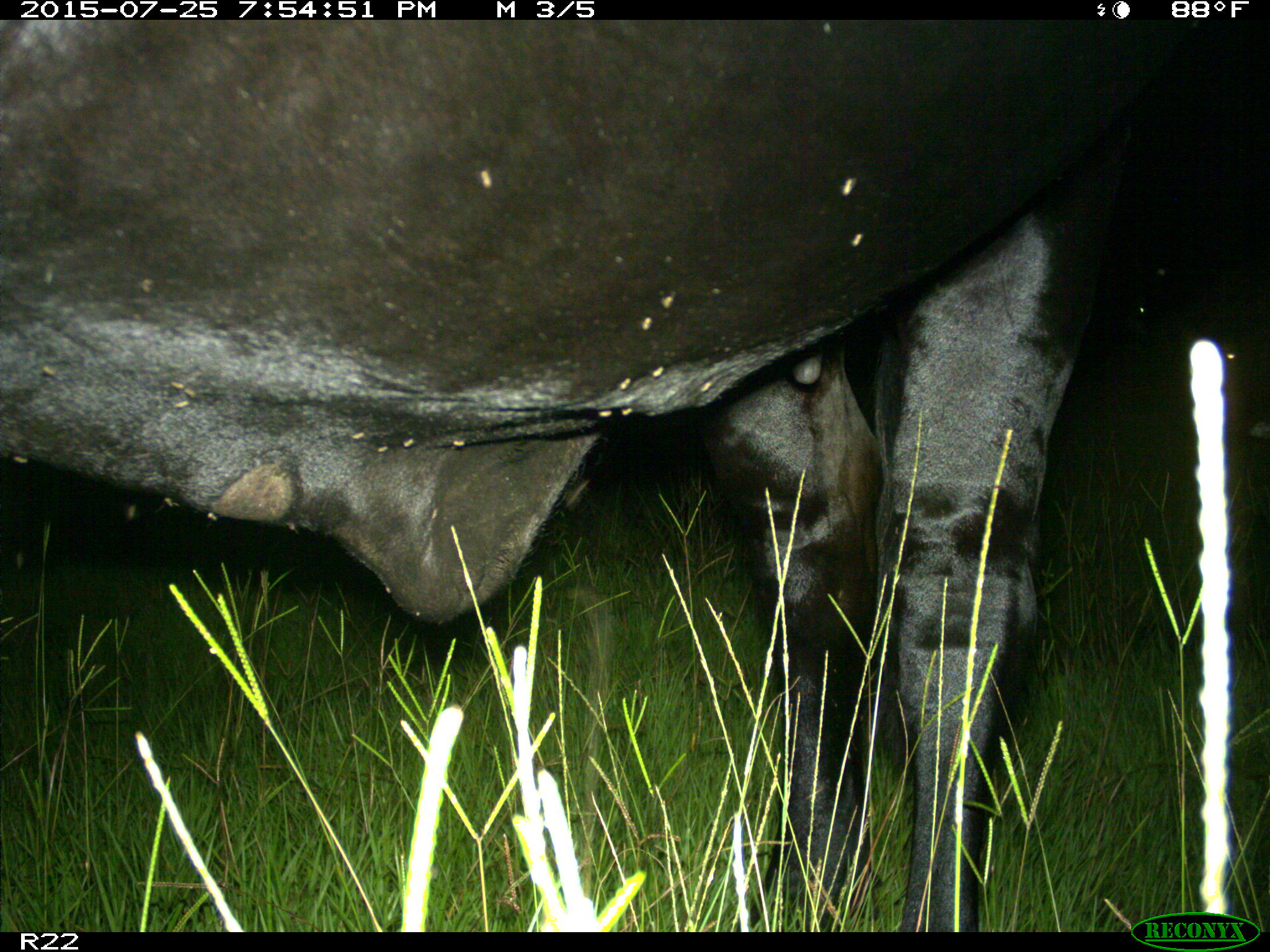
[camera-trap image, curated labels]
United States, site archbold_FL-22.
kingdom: Animalia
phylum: Chordata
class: Mammalia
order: Artiodactyla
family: Bovidae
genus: Bos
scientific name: Bos taurus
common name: domestic cow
Bos taurus (domestic cow).